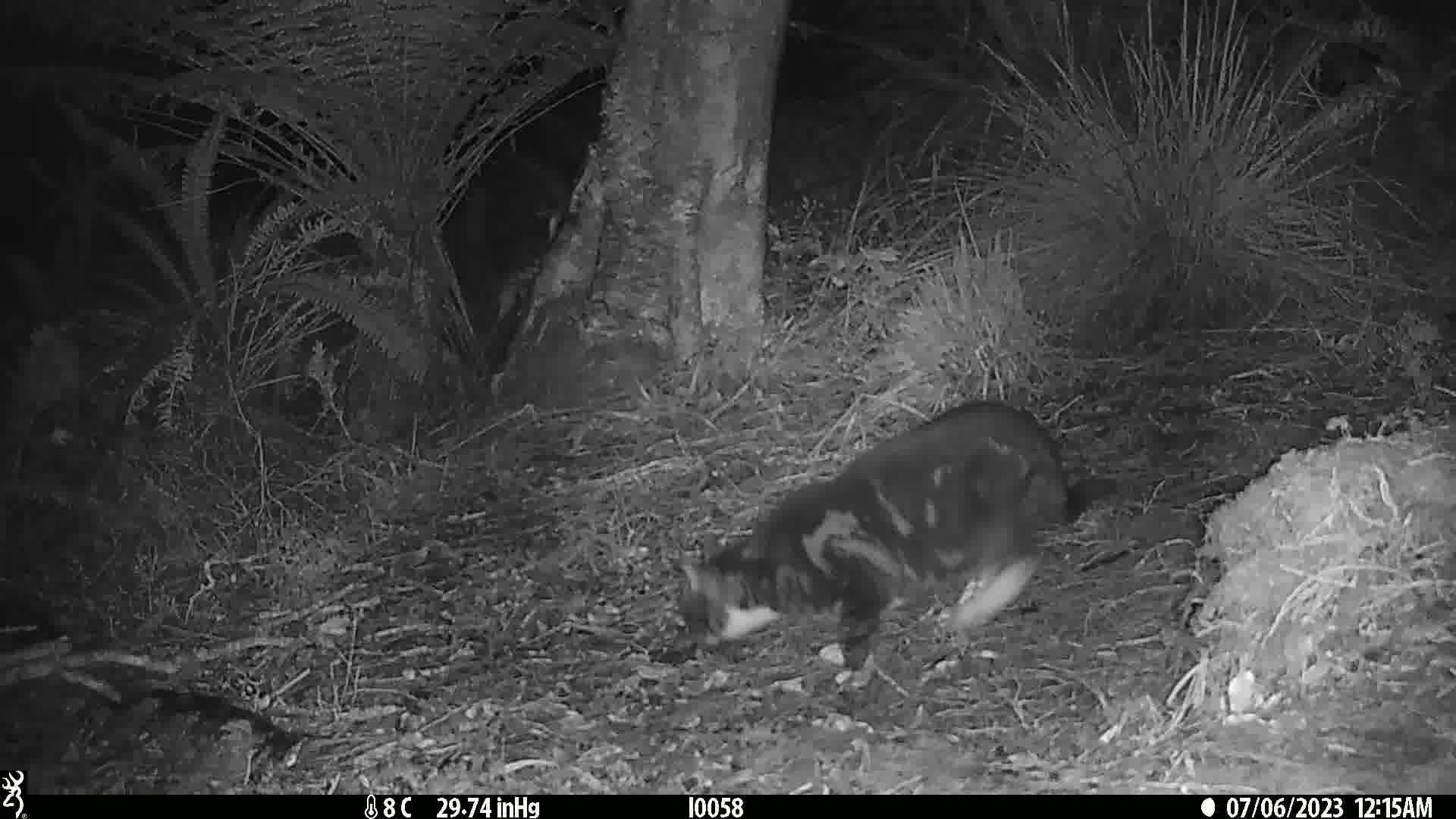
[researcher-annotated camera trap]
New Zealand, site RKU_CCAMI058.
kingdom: Animalia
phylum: Chordata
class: Mammalia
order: Carnivora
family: Felidae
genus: Felis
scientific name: Felis catus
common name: domestic cat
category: cat